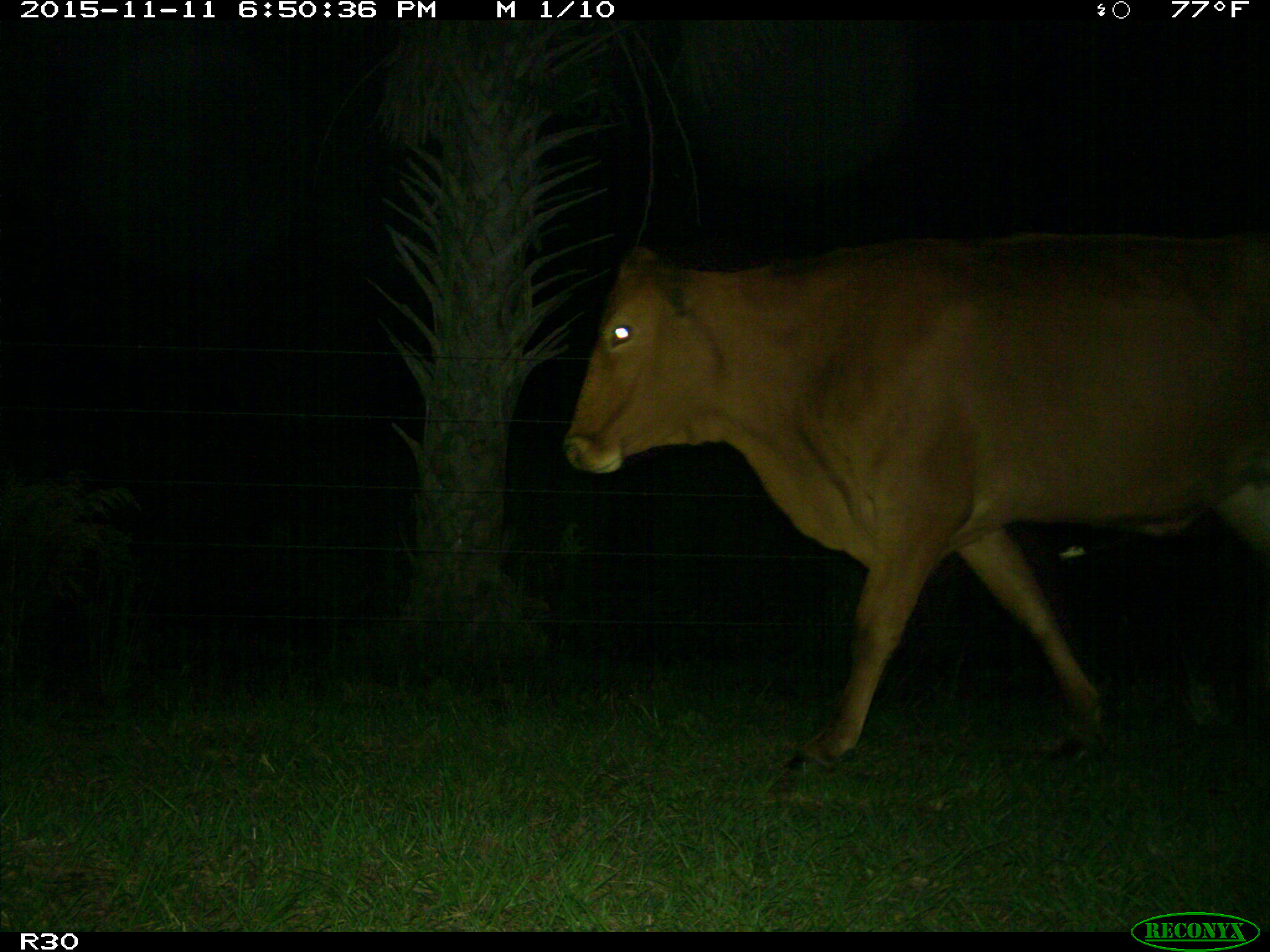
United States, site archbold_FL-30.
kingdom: Animalia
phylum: Chordata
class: Mammalia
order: Artiodactyla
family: Bovidae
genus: Bos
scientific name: Bos taurus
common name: domestic cow